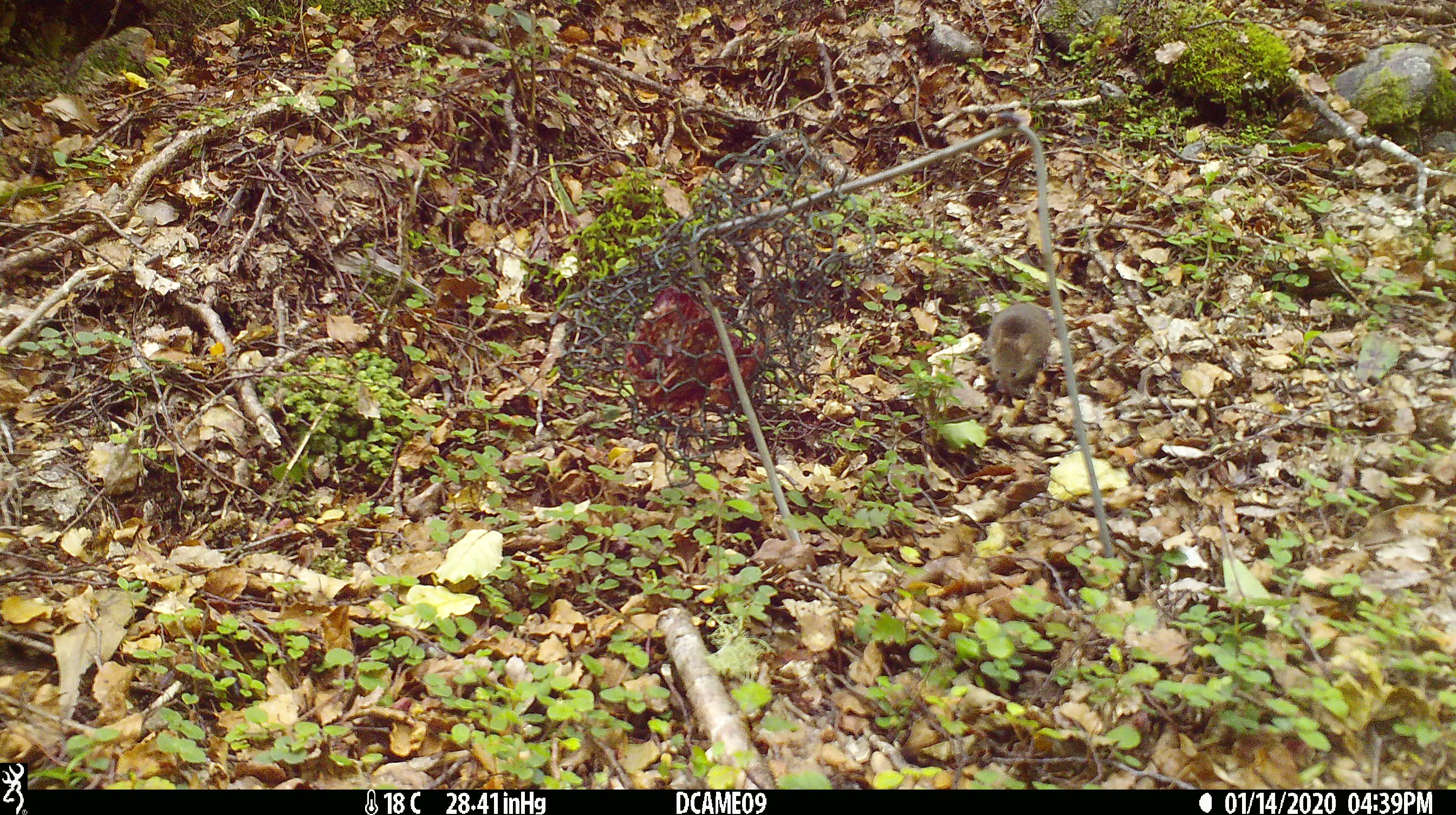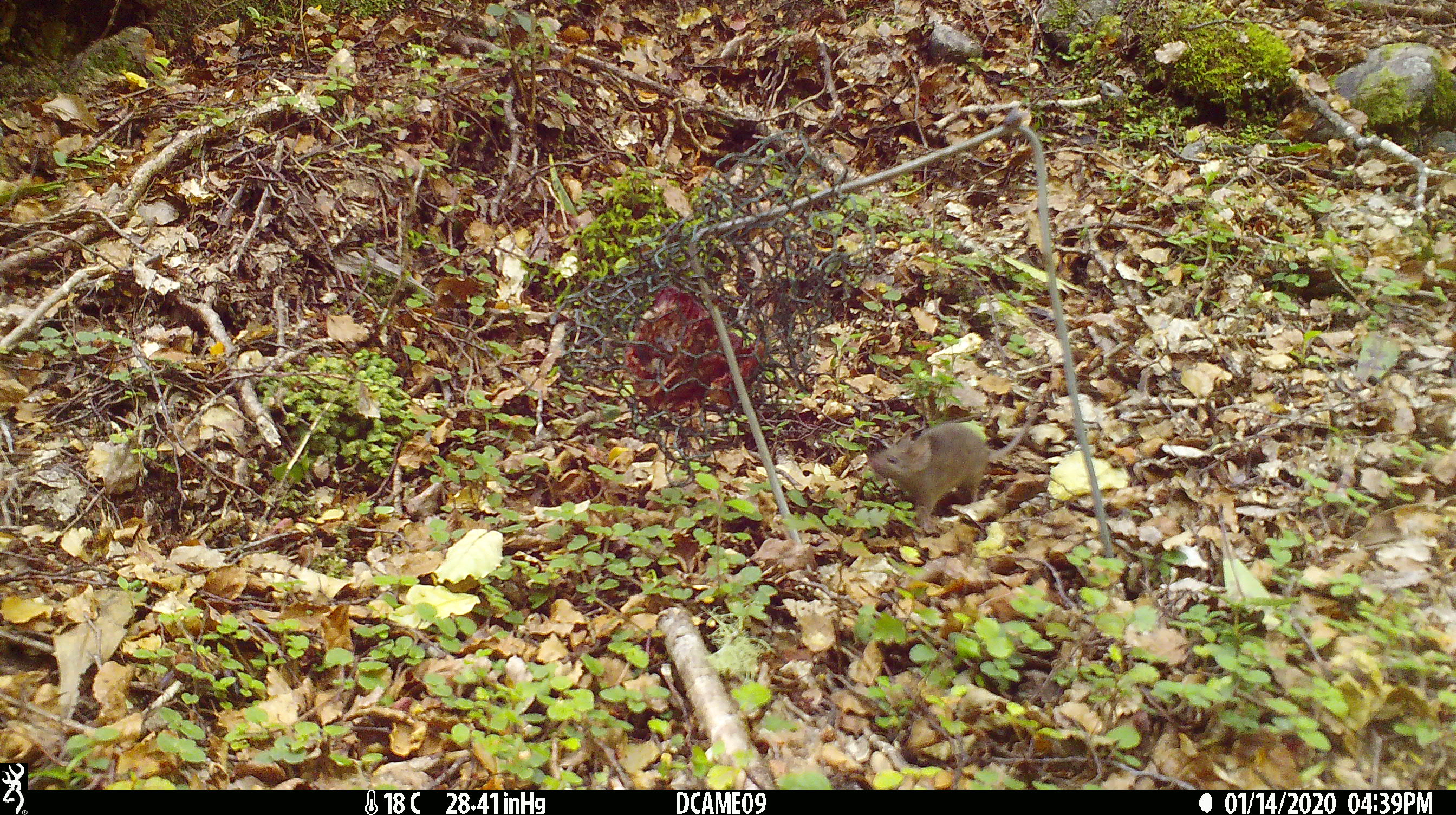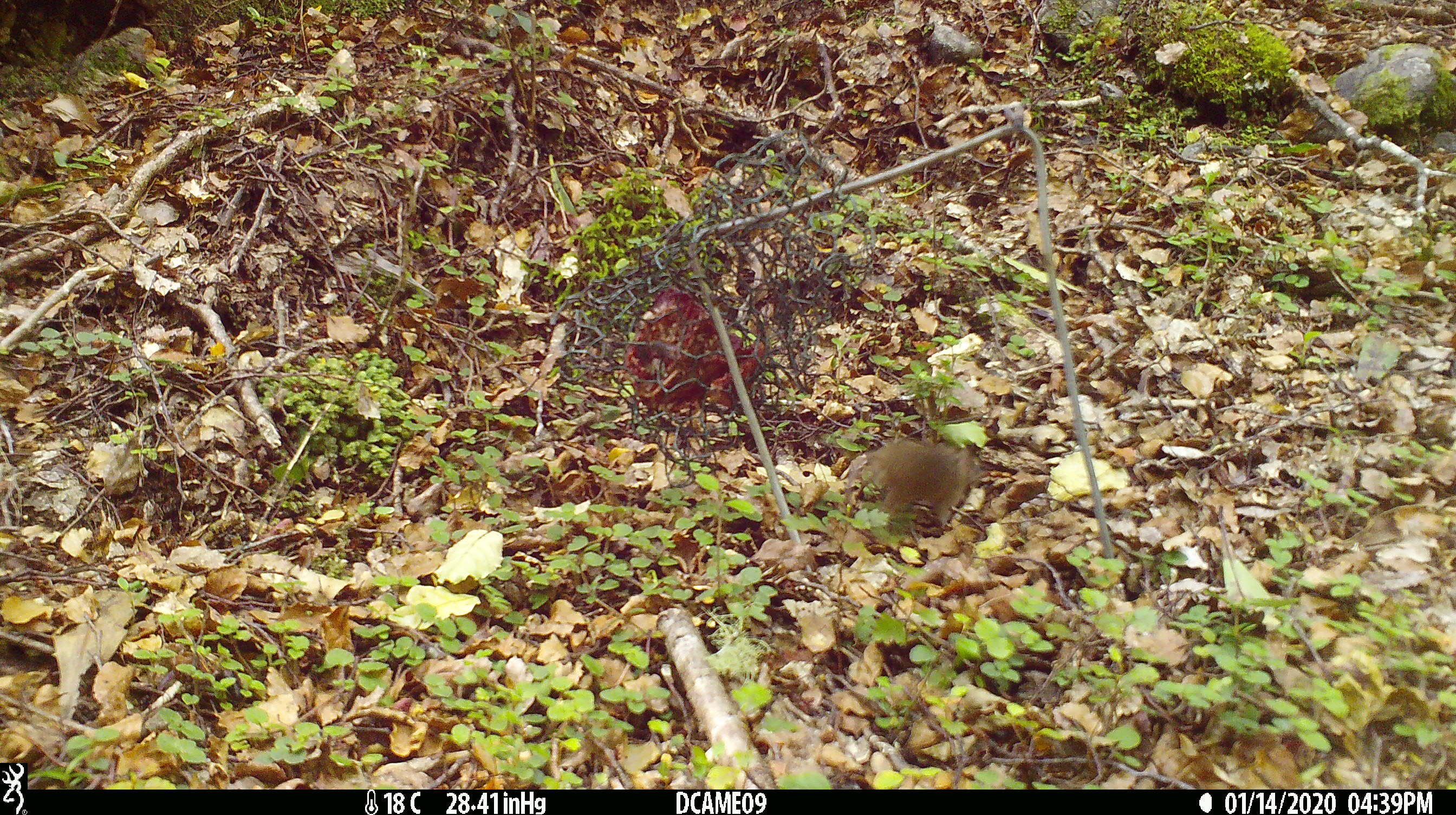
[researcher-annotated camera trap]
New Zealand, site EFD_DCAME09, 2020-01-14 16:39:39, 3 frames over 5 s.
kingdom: Animalia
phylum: Chordata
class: Mammalia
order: Rodentia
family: Muridae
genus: Mus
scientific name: Mus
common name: mouse